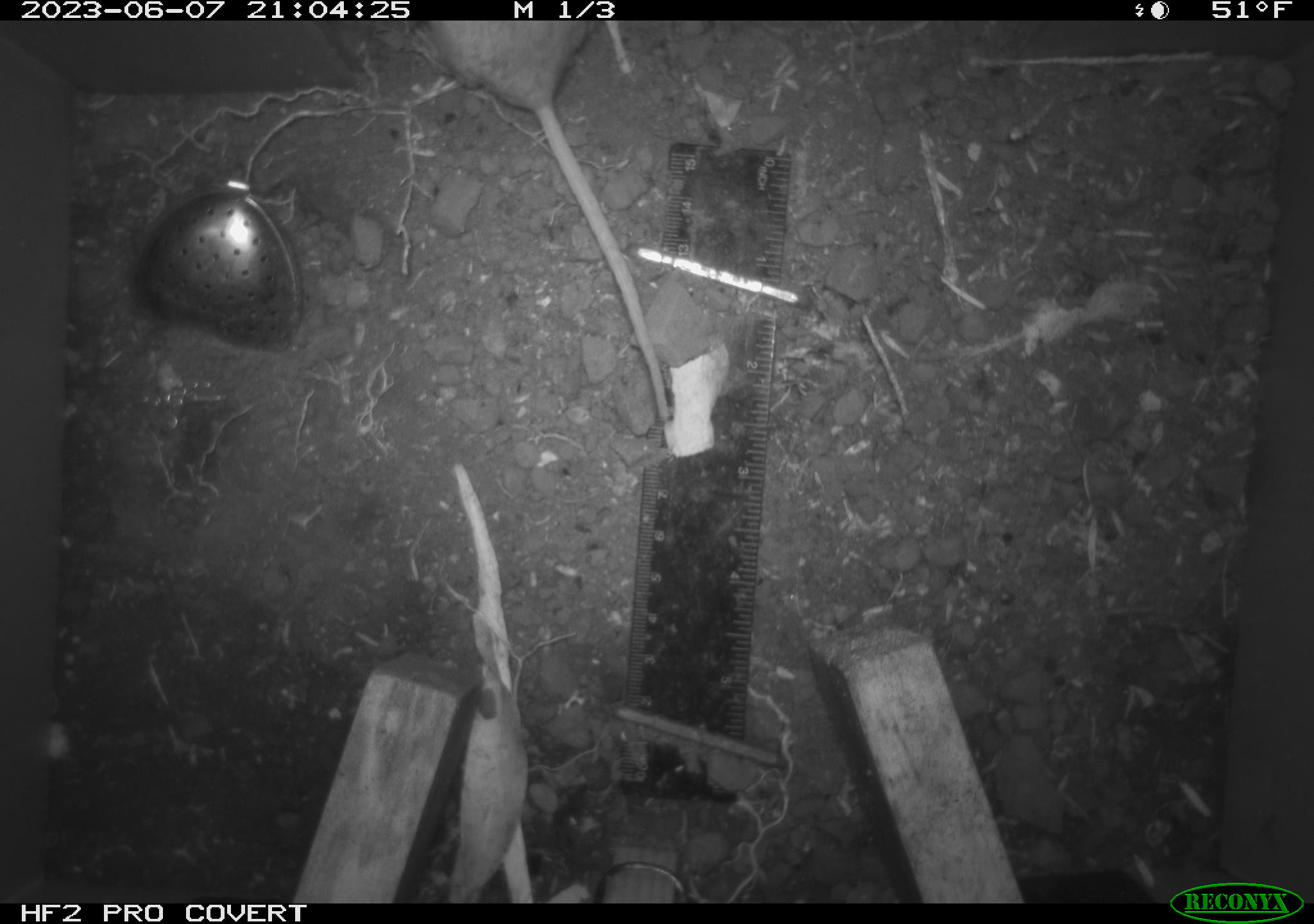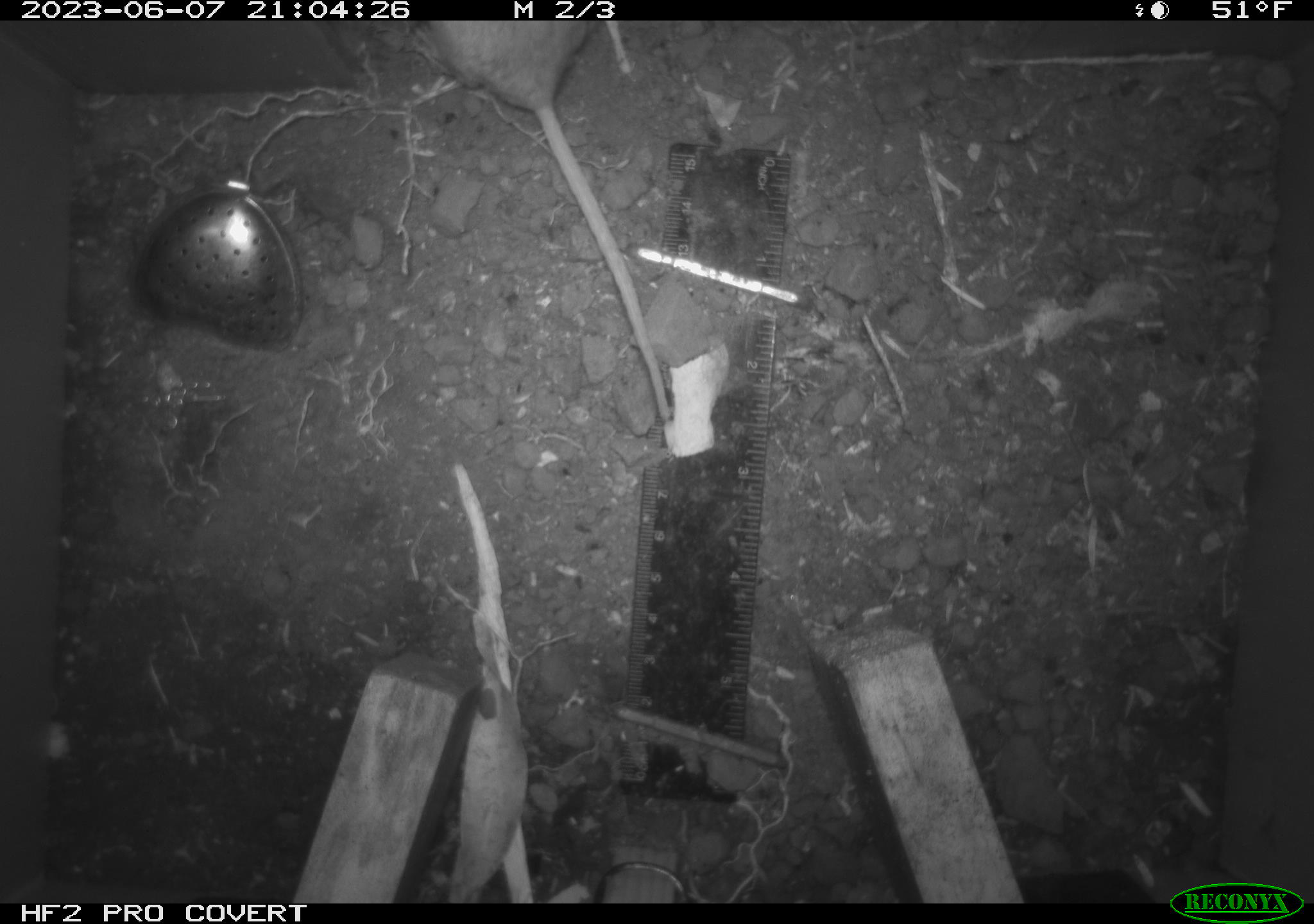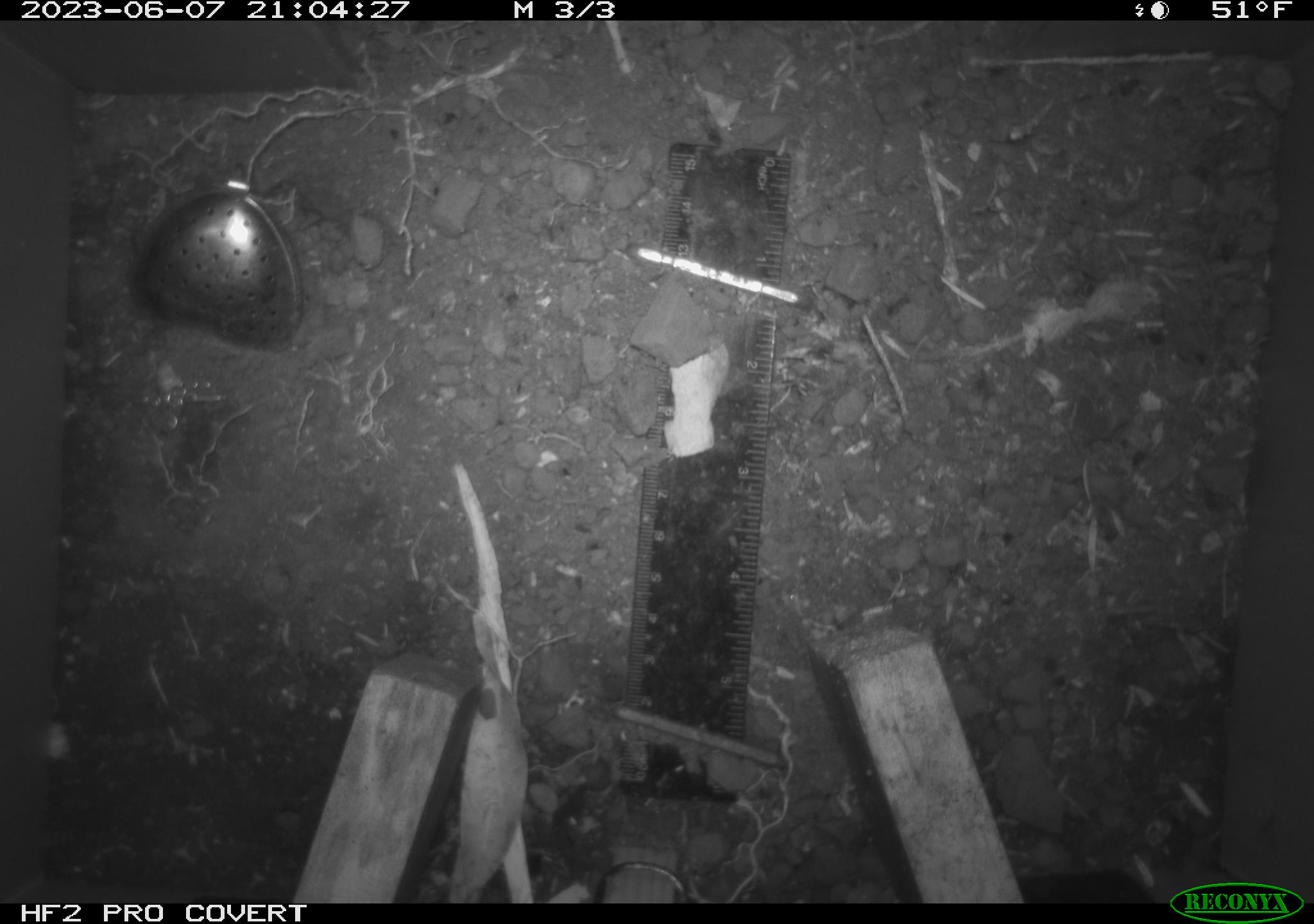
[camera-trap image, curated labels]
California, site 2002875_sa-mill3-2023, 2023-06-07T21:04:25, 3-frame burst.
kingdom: Animalia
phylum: Chordata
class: Mammalia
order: Rodentia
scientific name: Rodentia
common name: mouse species